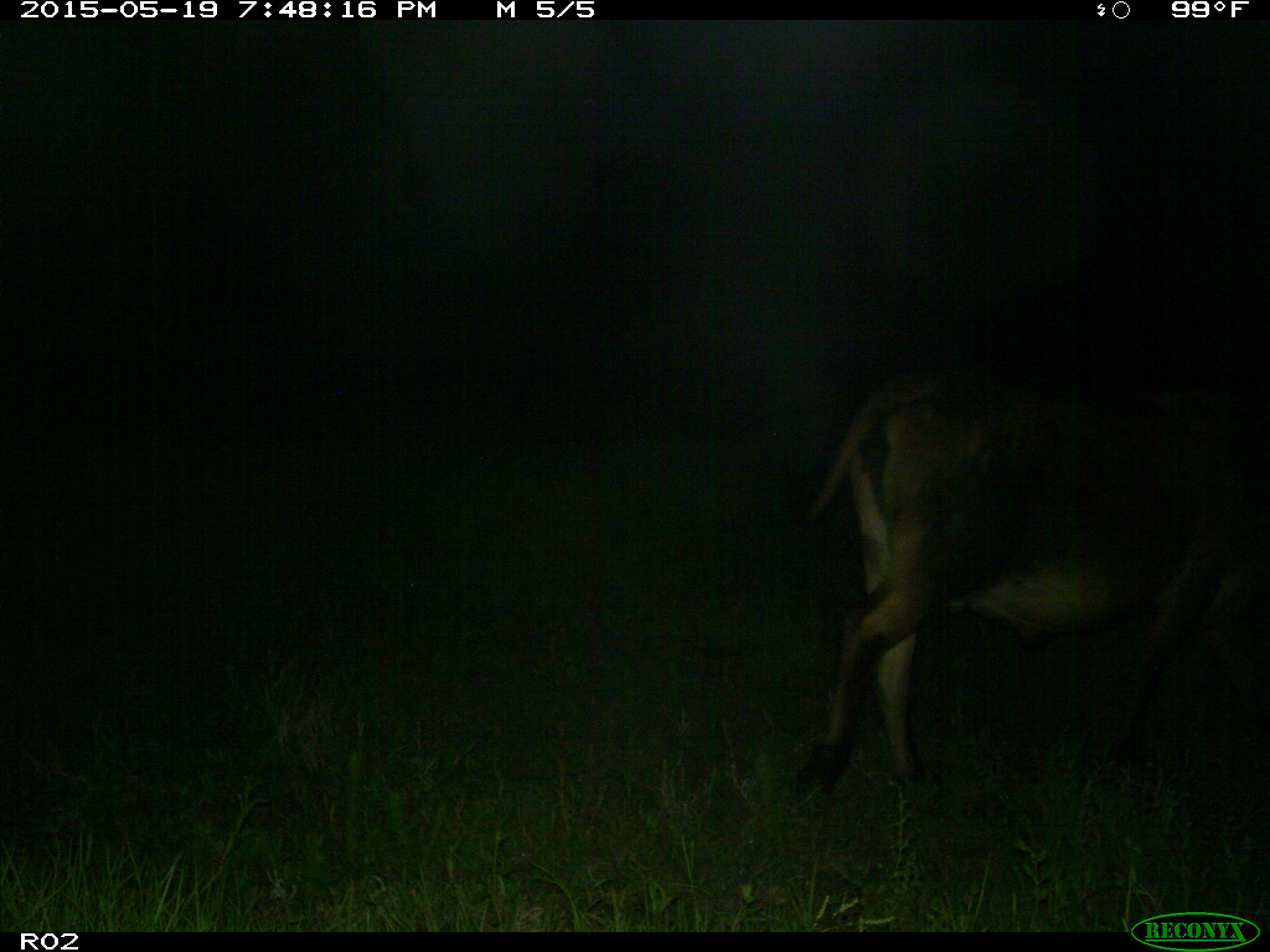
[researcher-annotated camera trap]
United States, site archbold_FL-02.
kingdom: Animalia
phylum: Chordata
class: Mammalia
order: Artiodactyla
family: Bovidae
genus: Bos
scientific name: Bos taurus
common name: domestic cow